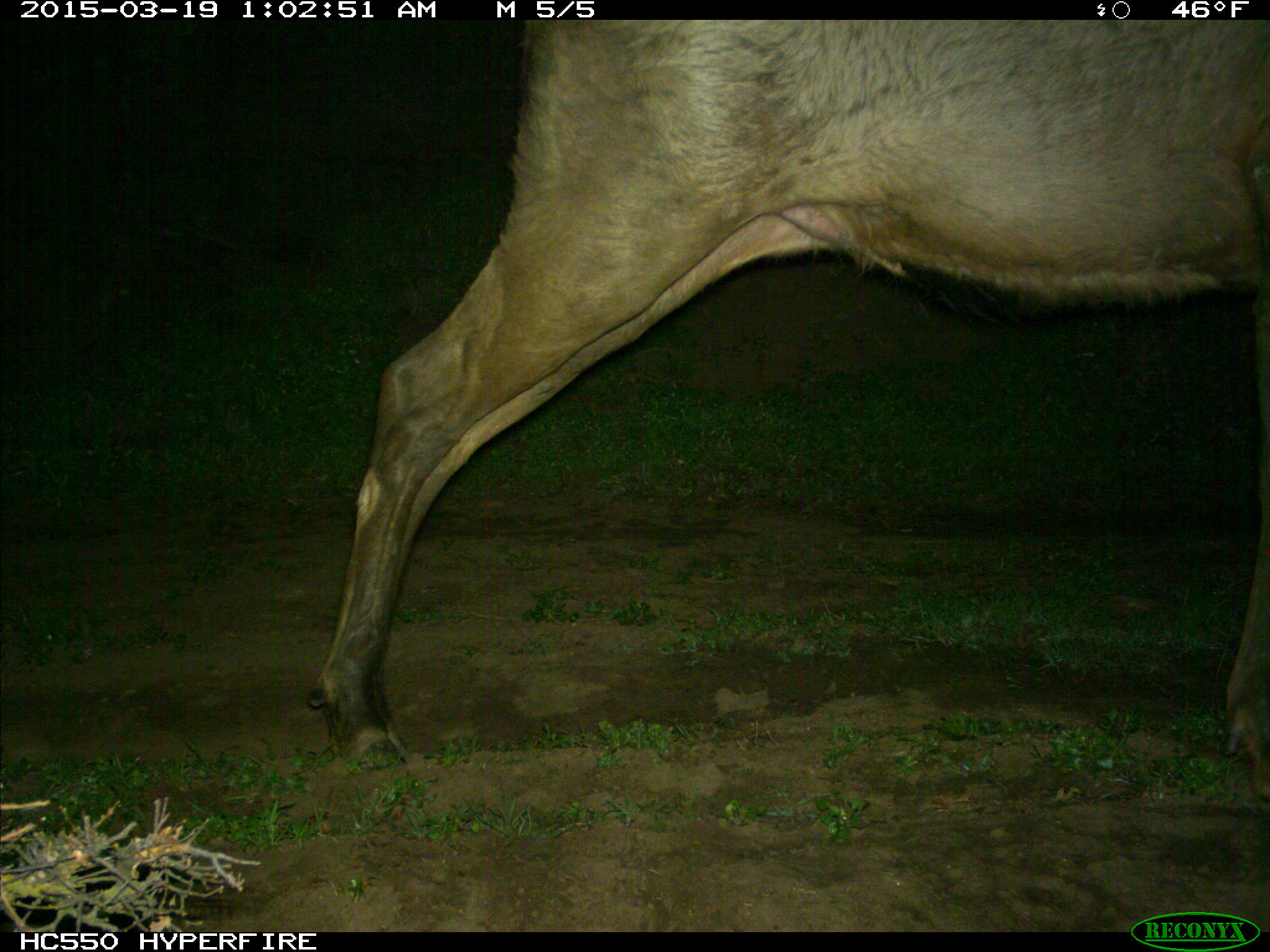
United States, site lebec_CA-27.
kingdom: Animalia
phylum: Chordata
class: Mammalia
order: Artiodactyla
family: Cervidae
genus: Cervus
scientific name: Cervus canadensis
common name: elk